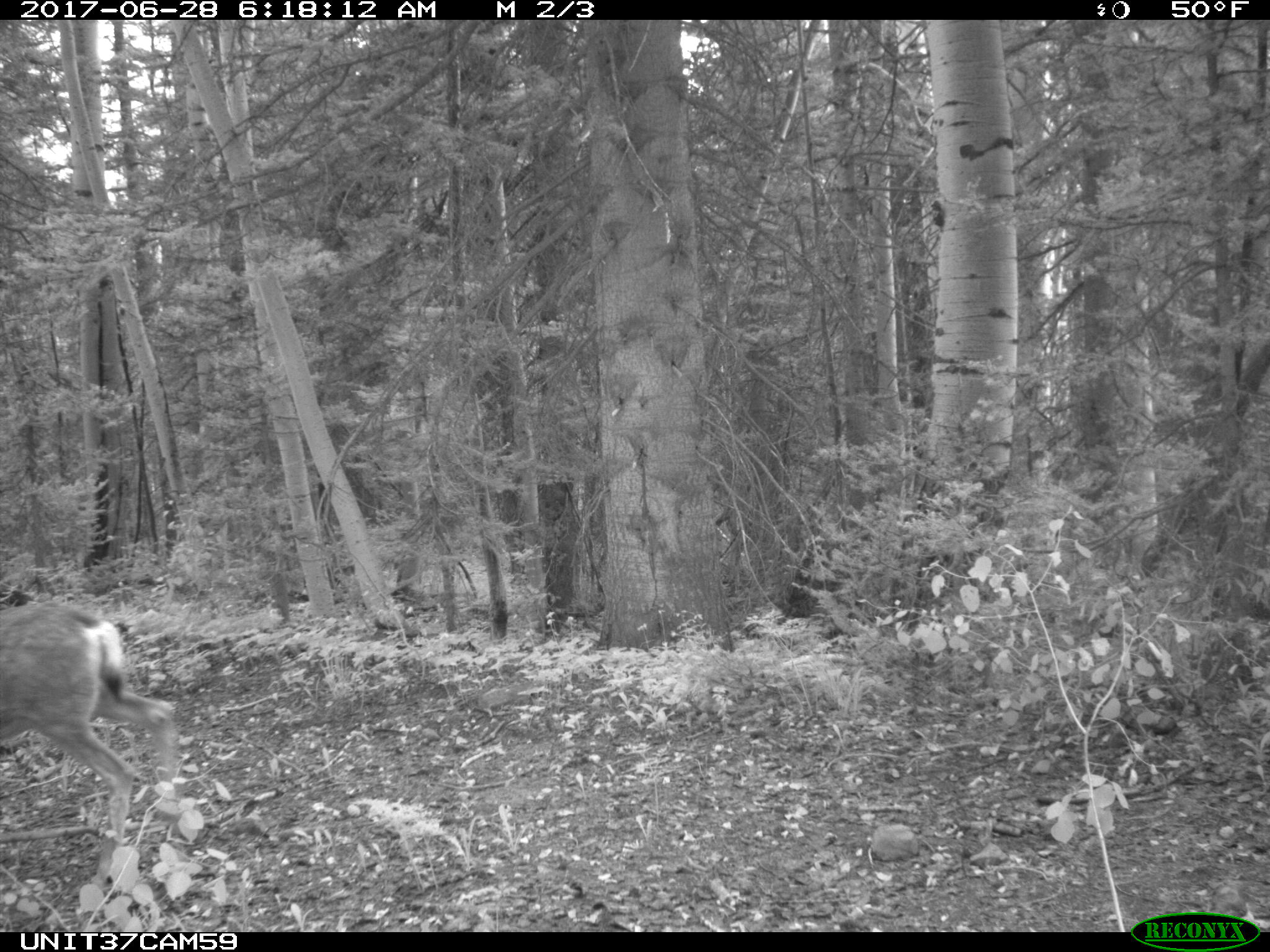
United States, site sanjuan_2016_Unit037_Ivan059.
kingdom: Animalia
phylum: Chordata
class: Mammalia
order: Artiodactyla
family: Cervidae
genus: Odocoileus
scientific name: Odocoileus hemionus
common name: mule deer